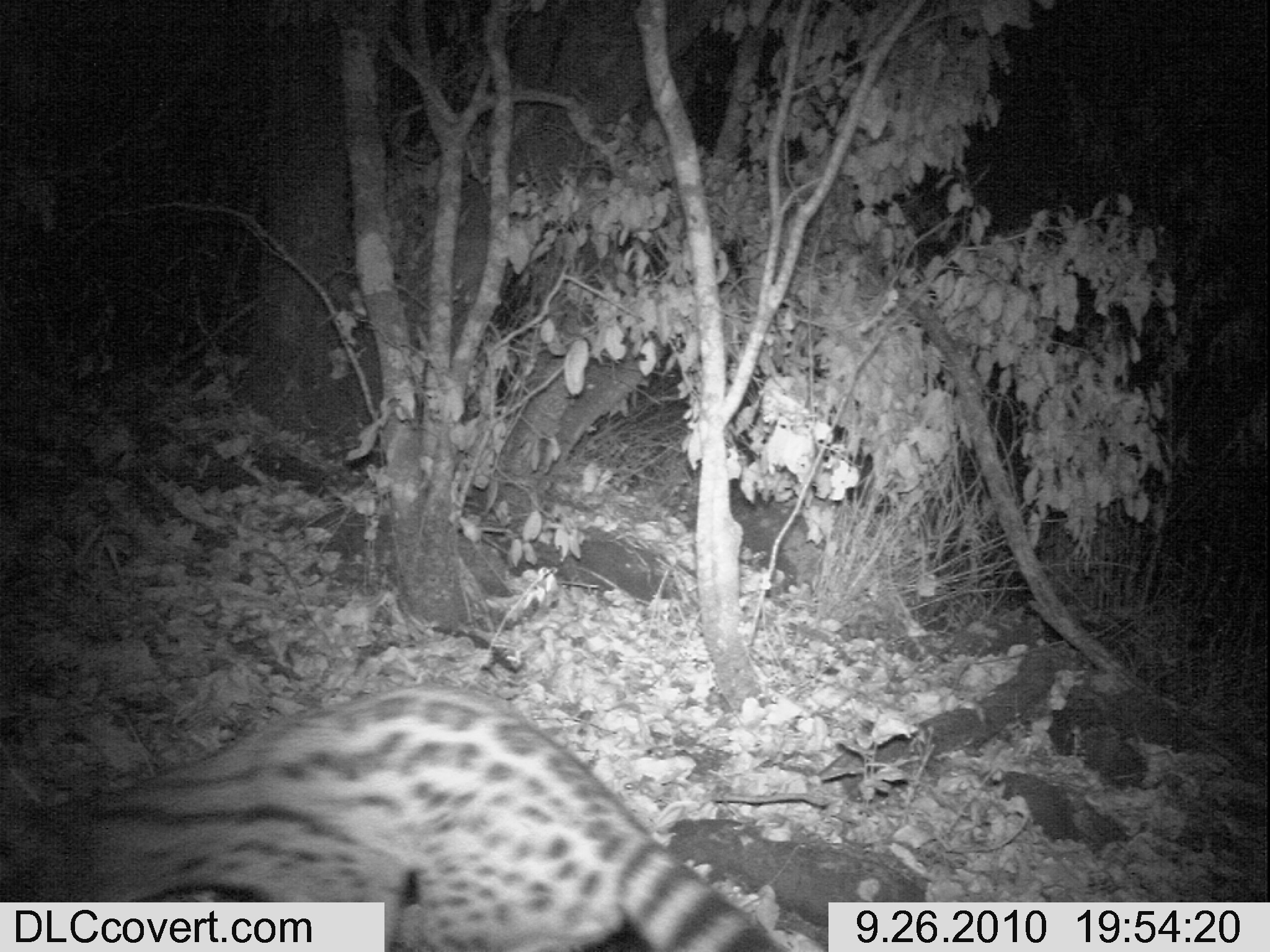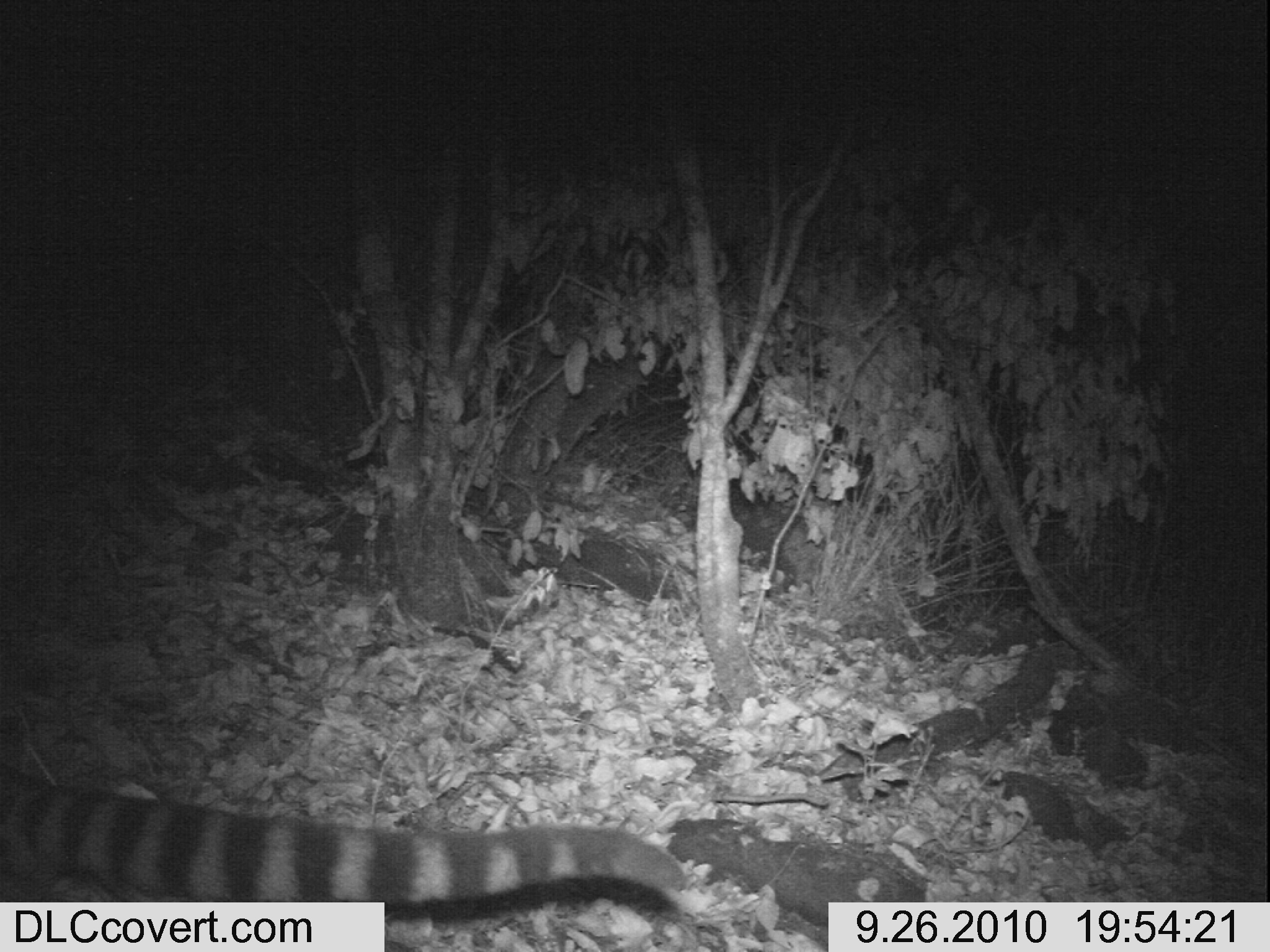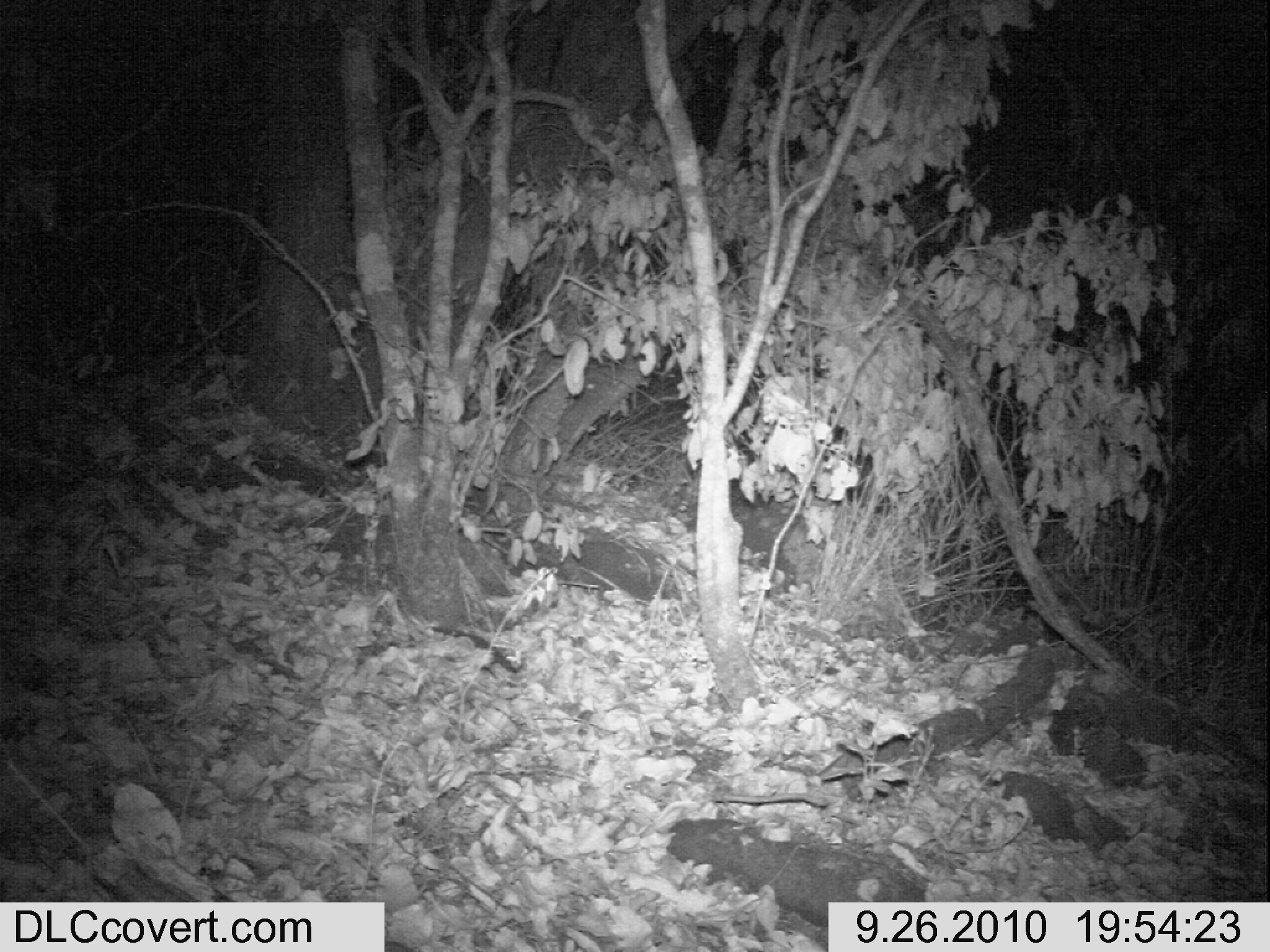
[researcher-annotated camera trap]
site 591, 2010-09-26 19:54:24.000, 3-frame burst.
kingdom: Animalia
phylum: Chordata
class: Mammalia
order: Carnivora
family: Viverridae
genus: Genetta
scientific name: Genetta tigrina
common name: cape genet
Genetta tigrina (cape genet), count 1.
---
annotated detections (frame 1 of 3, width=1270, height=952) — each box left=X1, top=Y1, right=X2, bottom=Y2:
genetta tigrina: left=2, top=686, right=793, bottom=951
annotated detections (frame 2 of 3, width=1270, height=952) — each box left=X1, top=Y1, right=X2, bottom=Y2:
genetta tigrina: left=2, top=754, right=713, bottom=946